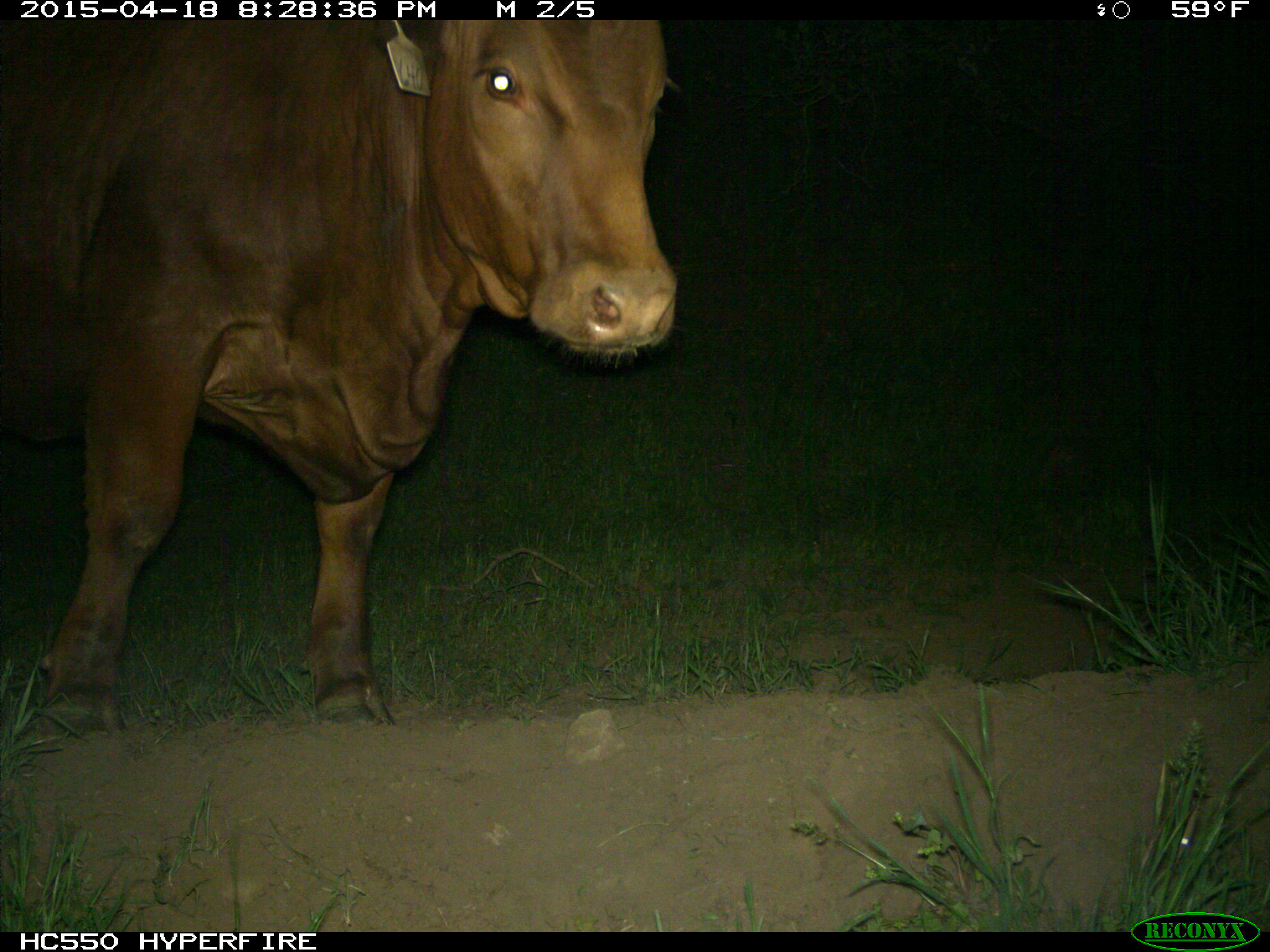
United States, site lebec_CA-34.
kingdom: Animalia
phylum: Chordata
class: Mammalia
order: Artiodactyla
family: Bovidae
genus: Bos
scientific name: Bos taurus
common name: domestic cow